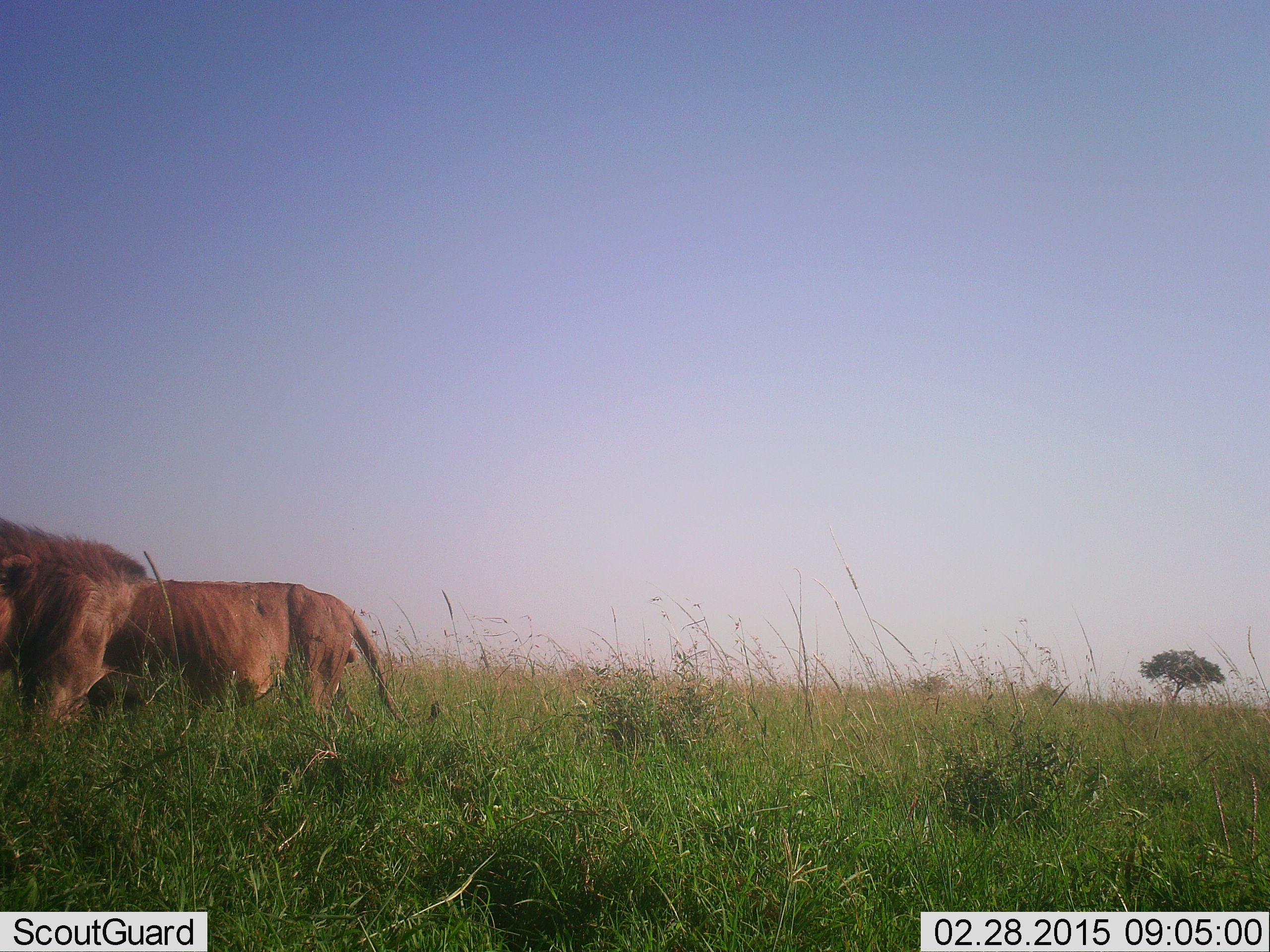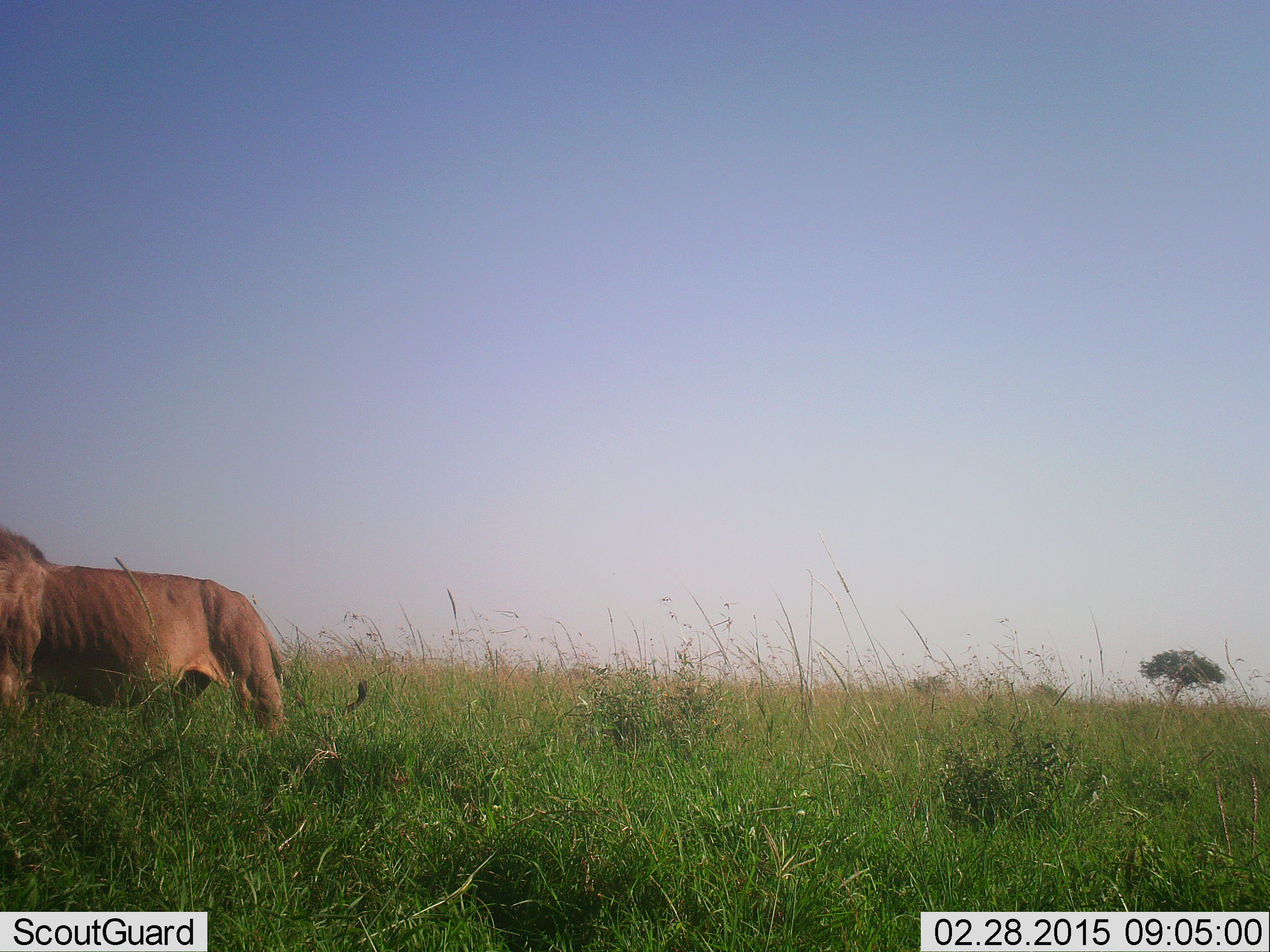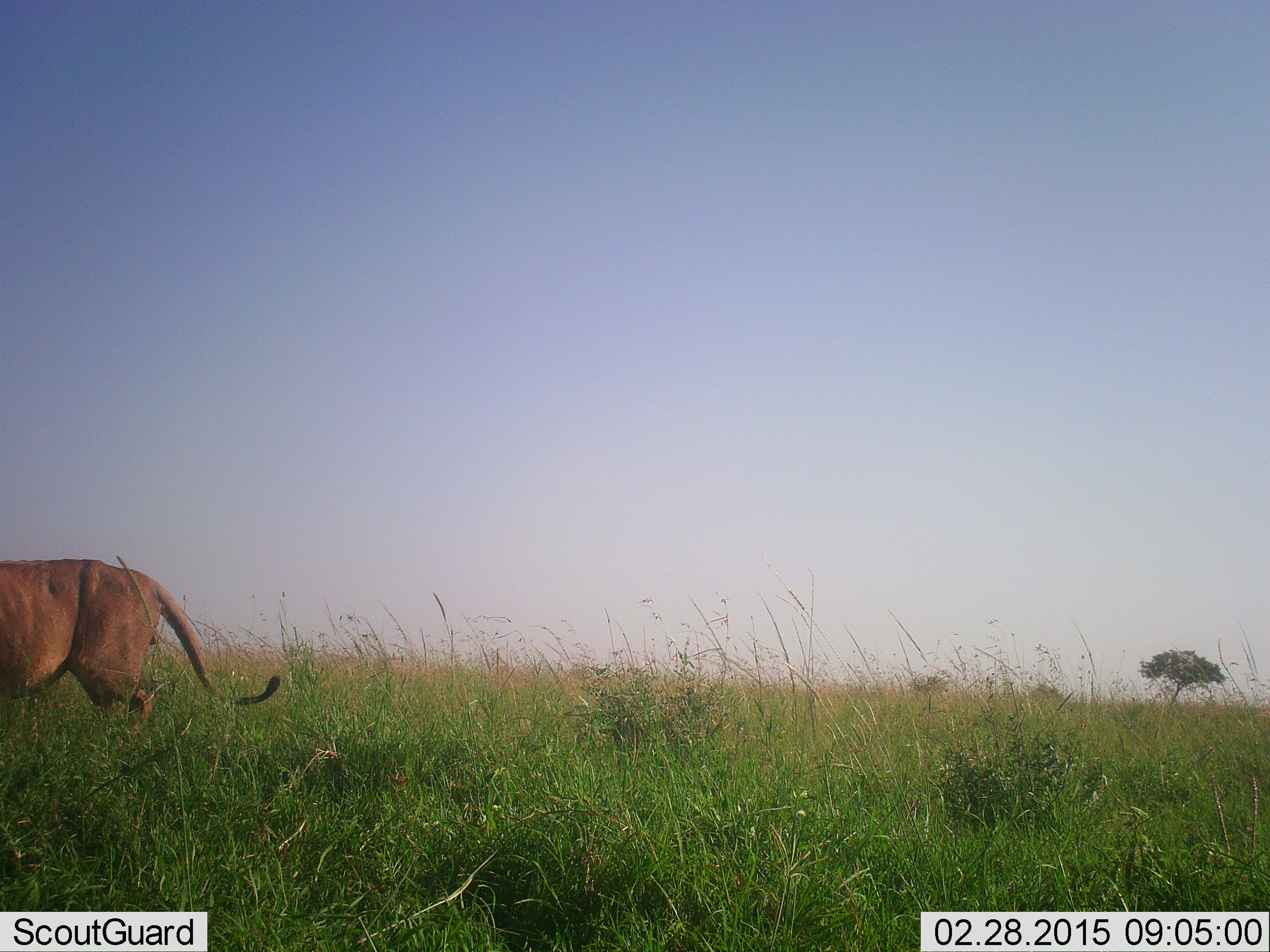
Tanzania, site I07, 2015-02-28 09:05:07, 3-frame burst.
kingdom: Animalia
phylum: Chordata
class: Mammalia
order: Carnivora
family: Felidae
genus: Panthera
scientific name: Panthera leo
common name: lion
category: lionmale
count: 1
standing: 10%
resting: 0%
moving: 90%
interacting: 0%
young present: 0%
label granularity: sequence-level